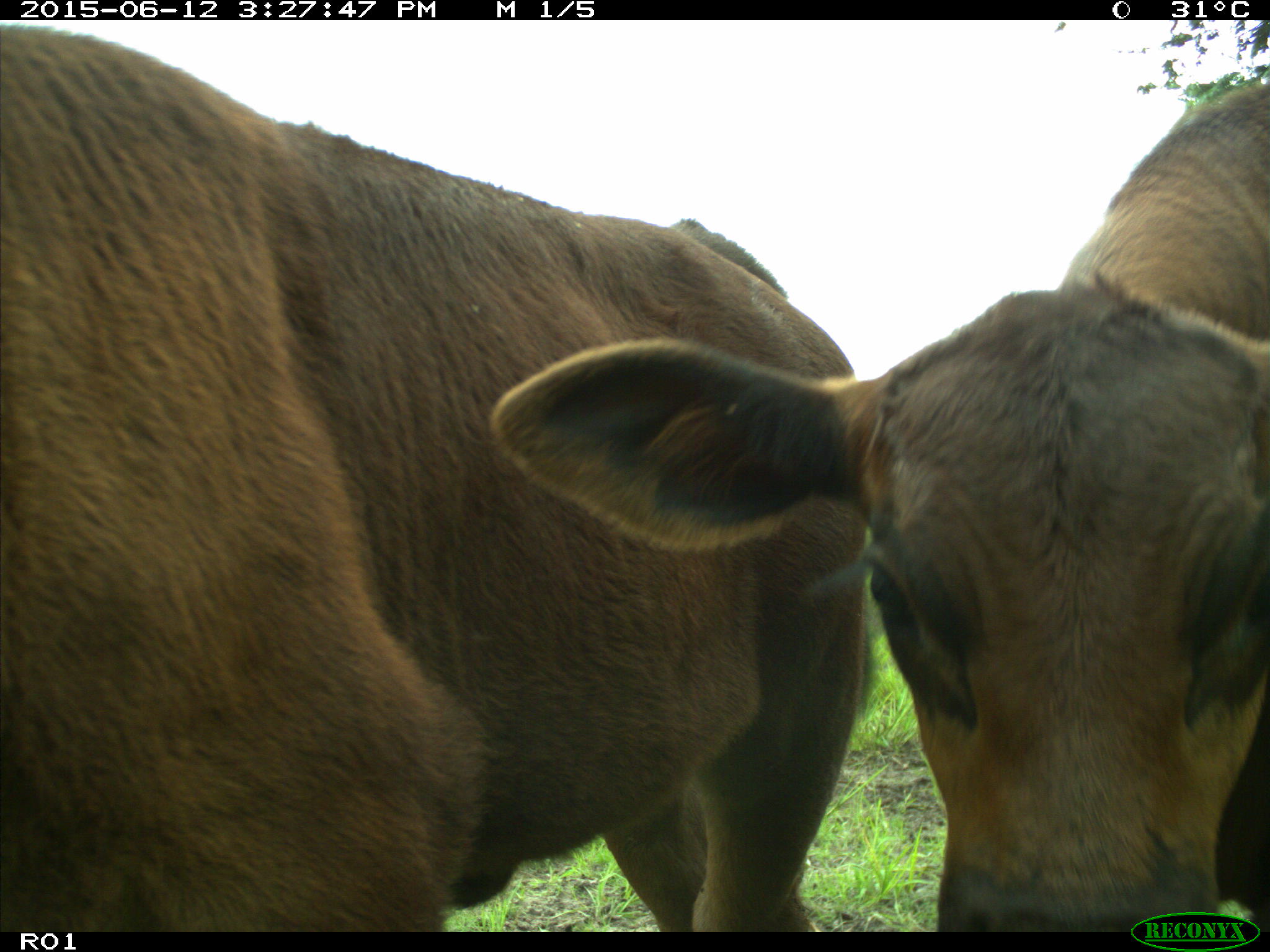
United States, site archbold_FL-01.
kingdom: Animalia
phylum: Chordata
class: Mammalia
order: Artiodactyla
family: Bovidae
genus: Bos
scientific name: Bos taurus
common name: domestic cow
Bos taurus (domestic cow).